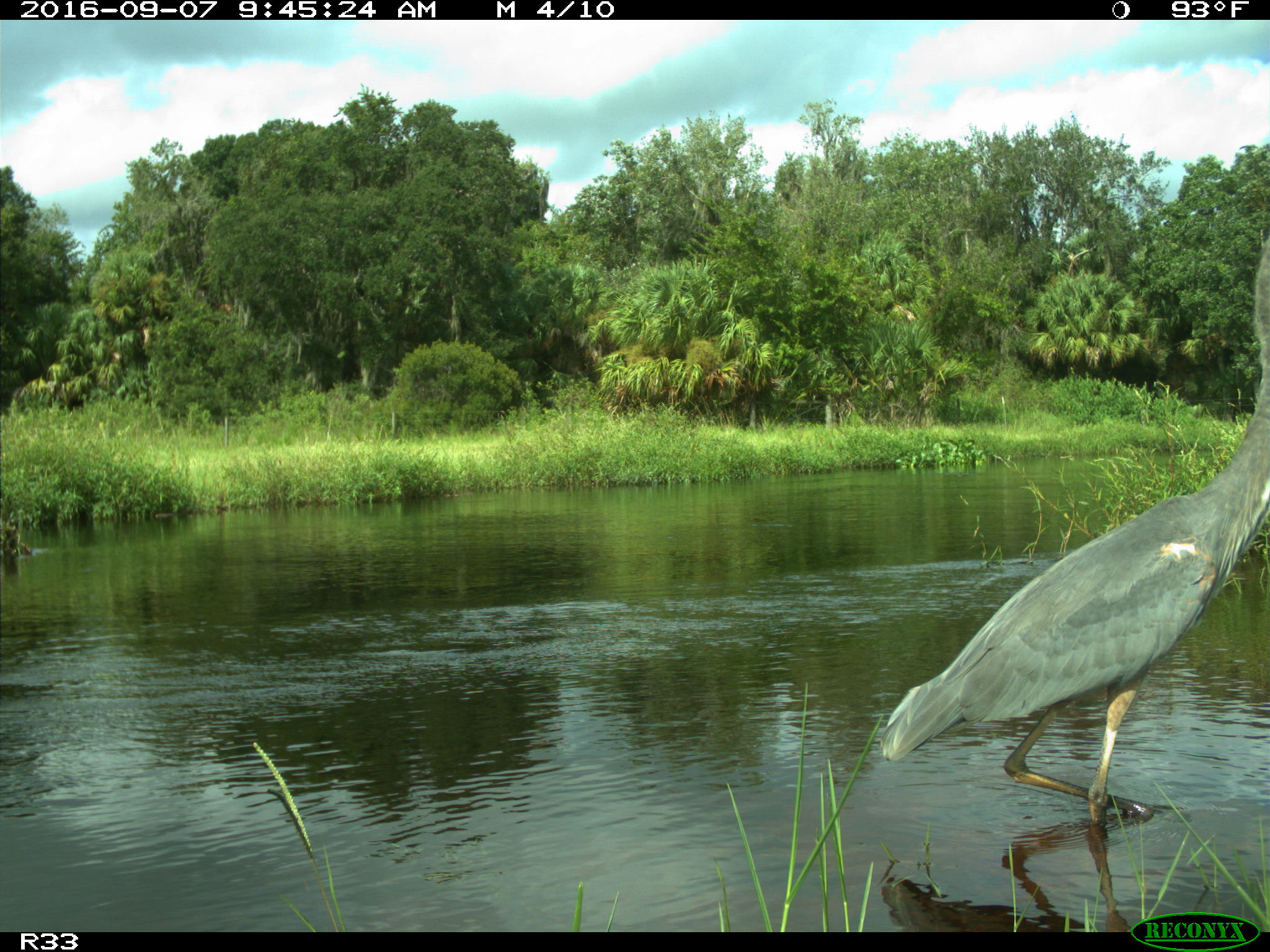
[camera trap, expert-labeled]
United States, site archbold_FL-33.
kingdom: Animalia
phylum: Chordata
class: Aves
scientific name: Aves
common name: birds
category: unidentified bird